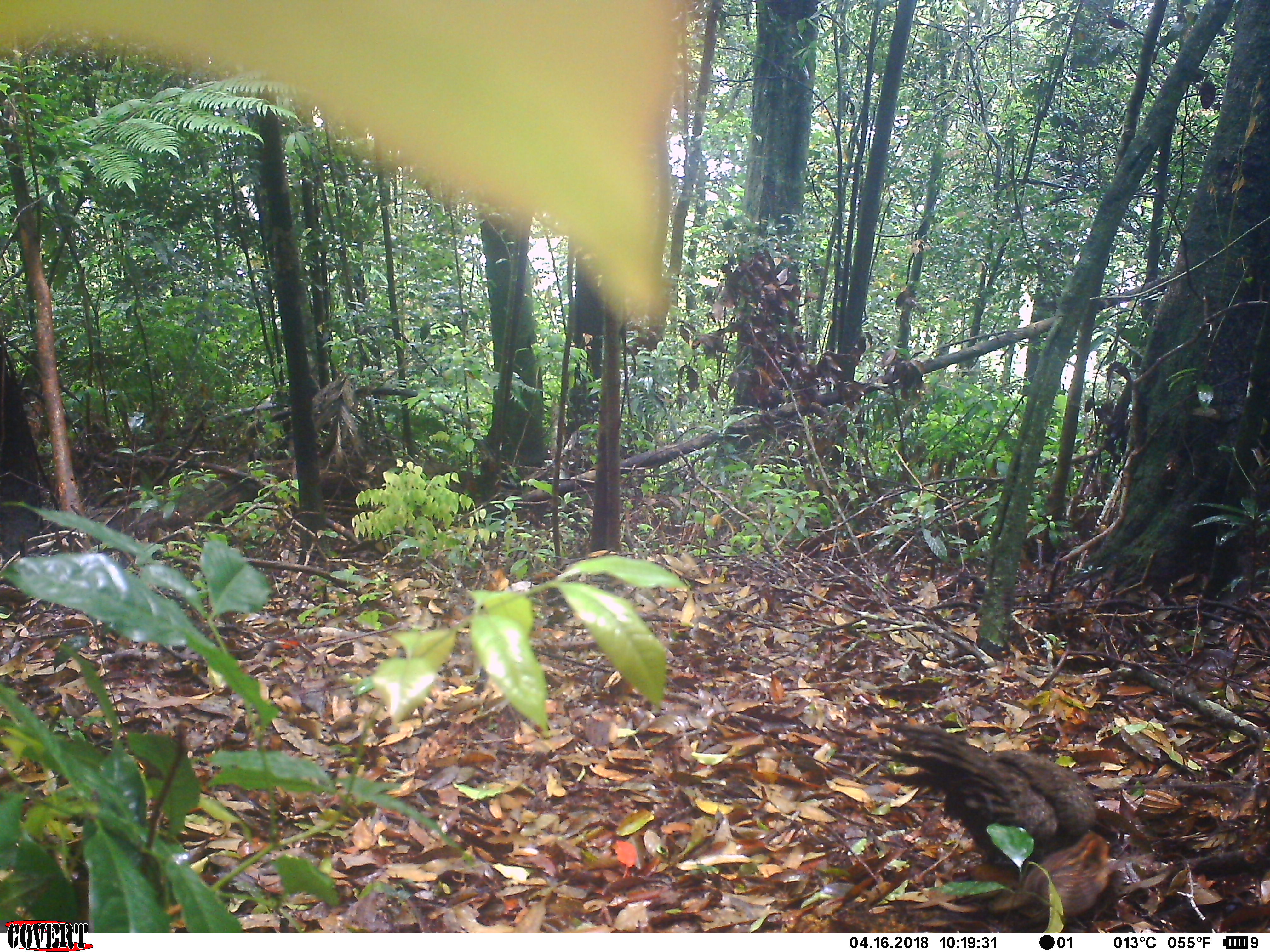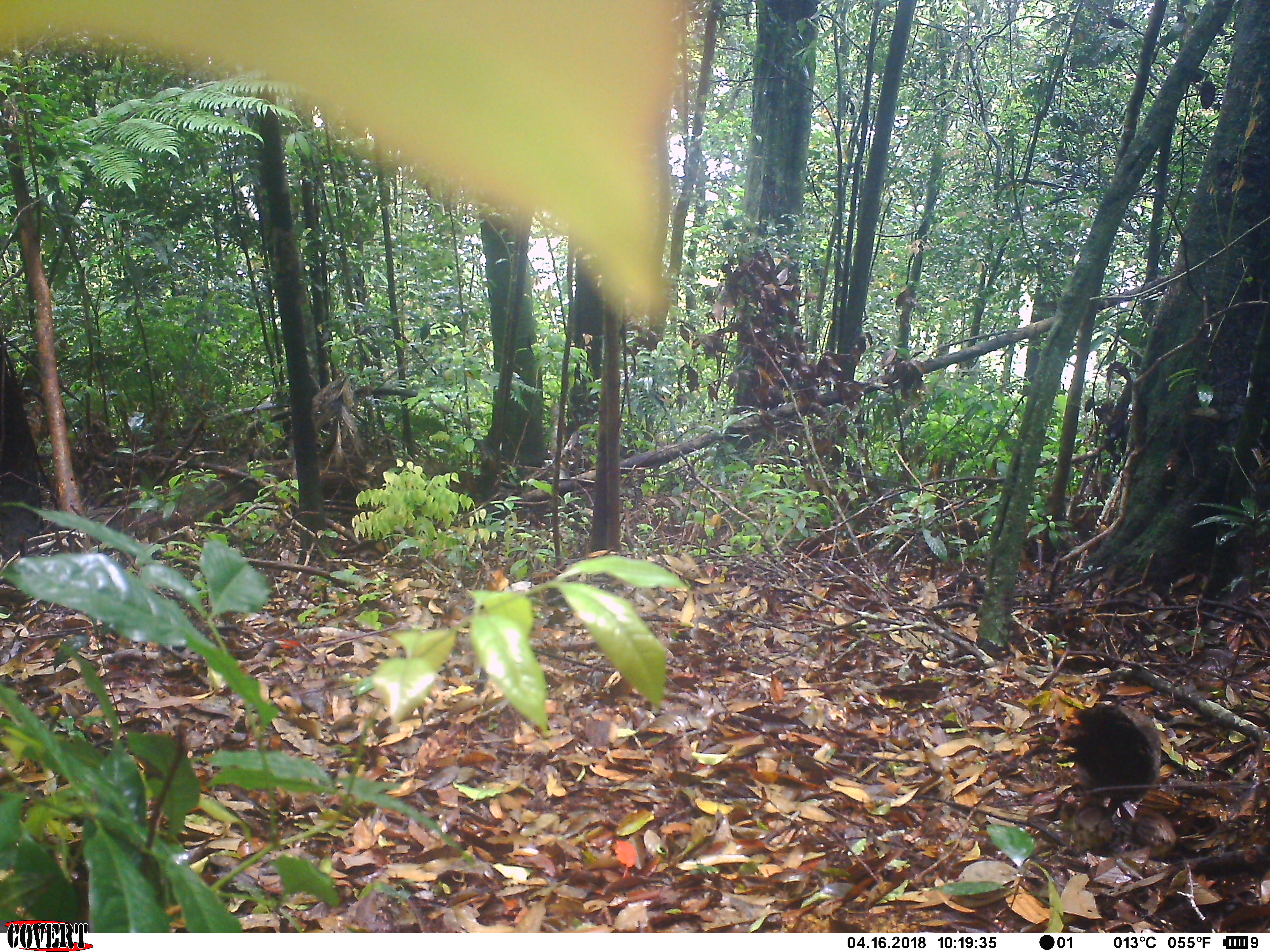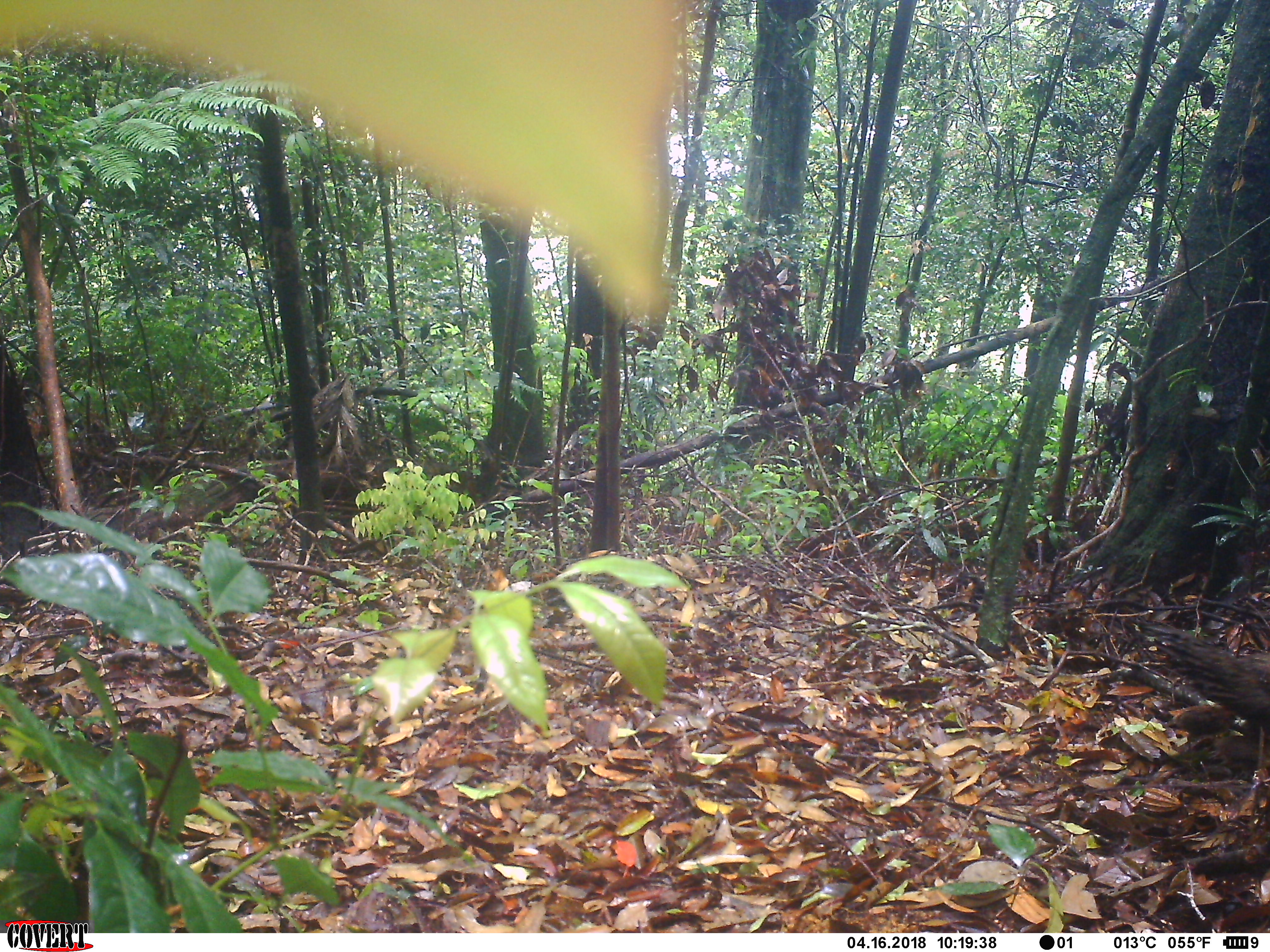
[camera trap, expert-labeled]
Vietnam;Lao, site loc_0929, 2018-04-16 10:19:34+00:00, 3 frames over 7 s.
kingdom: Animalia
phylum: Chordata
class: Aves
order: Galliformes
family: Phasianidae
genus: Polyplectron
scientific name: Polyplectron bicalcaratum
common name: gray peacock-pheasant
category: grey peacock pheasant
Grey peacock pheasant (gray peacock-pheasant) (Polyplectron bicalcaratum). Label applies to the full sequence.